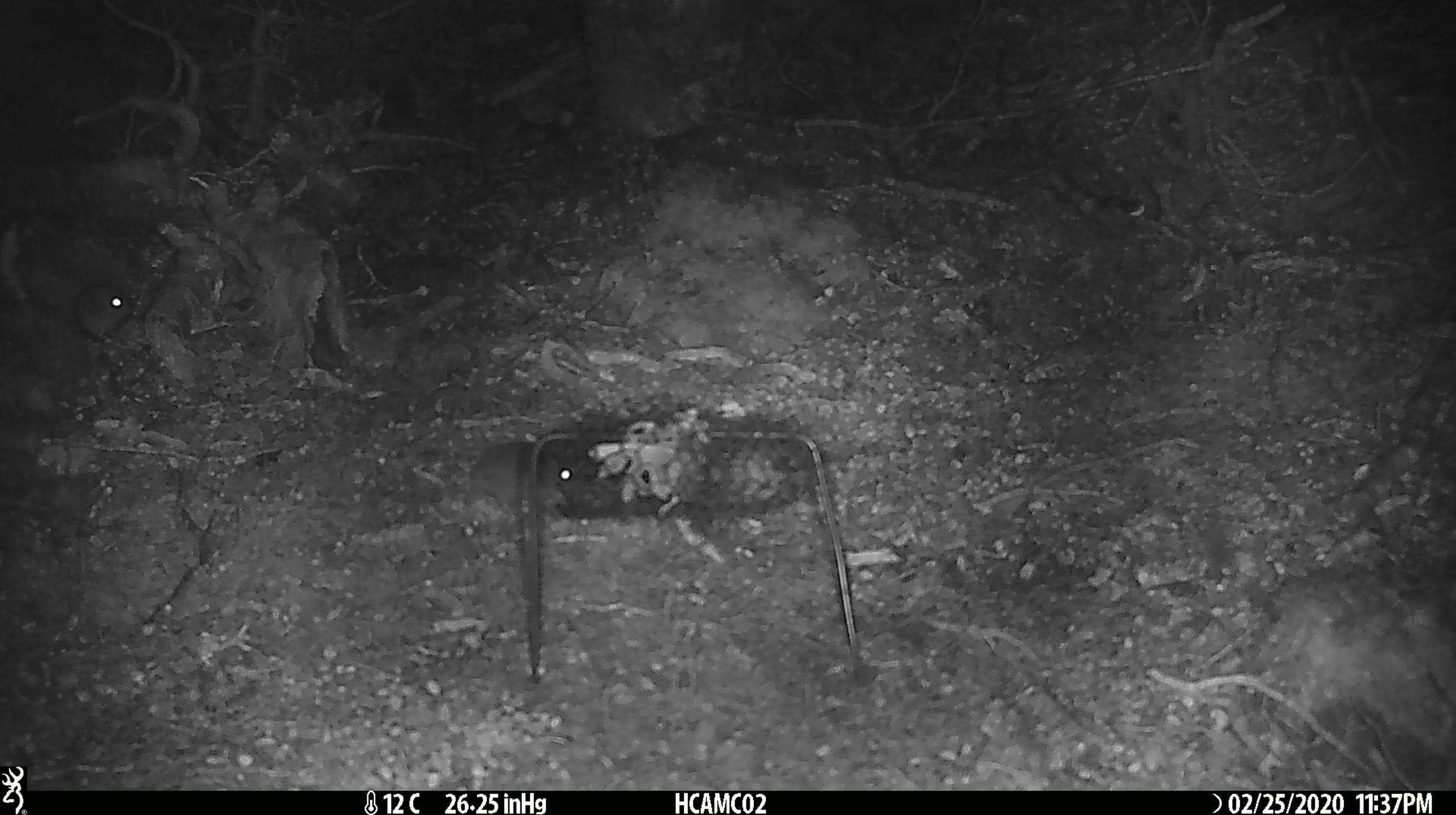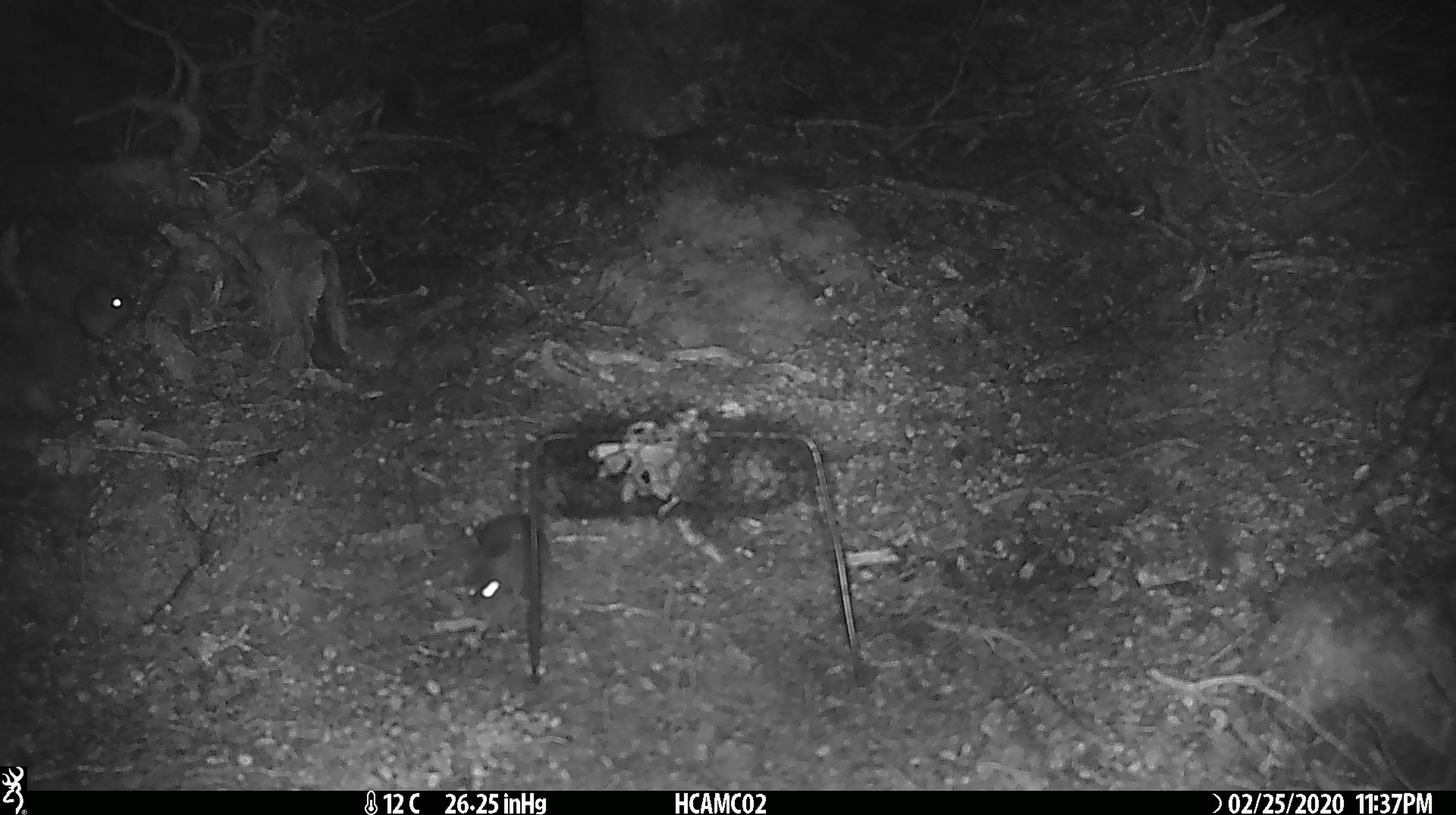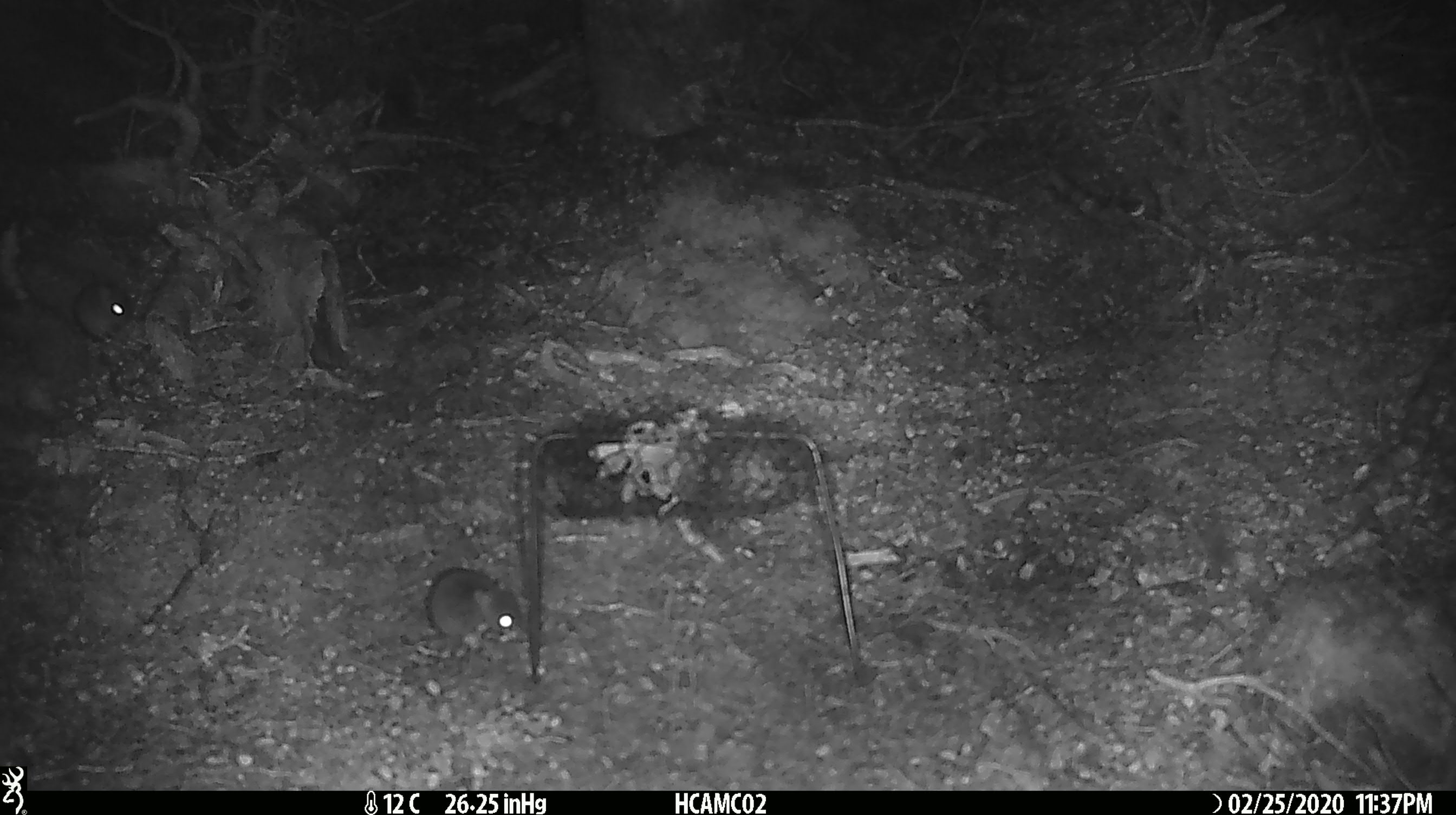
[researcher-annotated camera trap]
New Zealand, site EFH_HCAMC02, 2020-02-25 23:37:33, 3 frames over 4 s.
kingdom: Animalia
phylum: Chordata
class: Mammalia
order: Rodentia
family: Muridae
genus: Mus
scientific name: Mus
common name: mouse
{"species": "mouse (Mus)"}